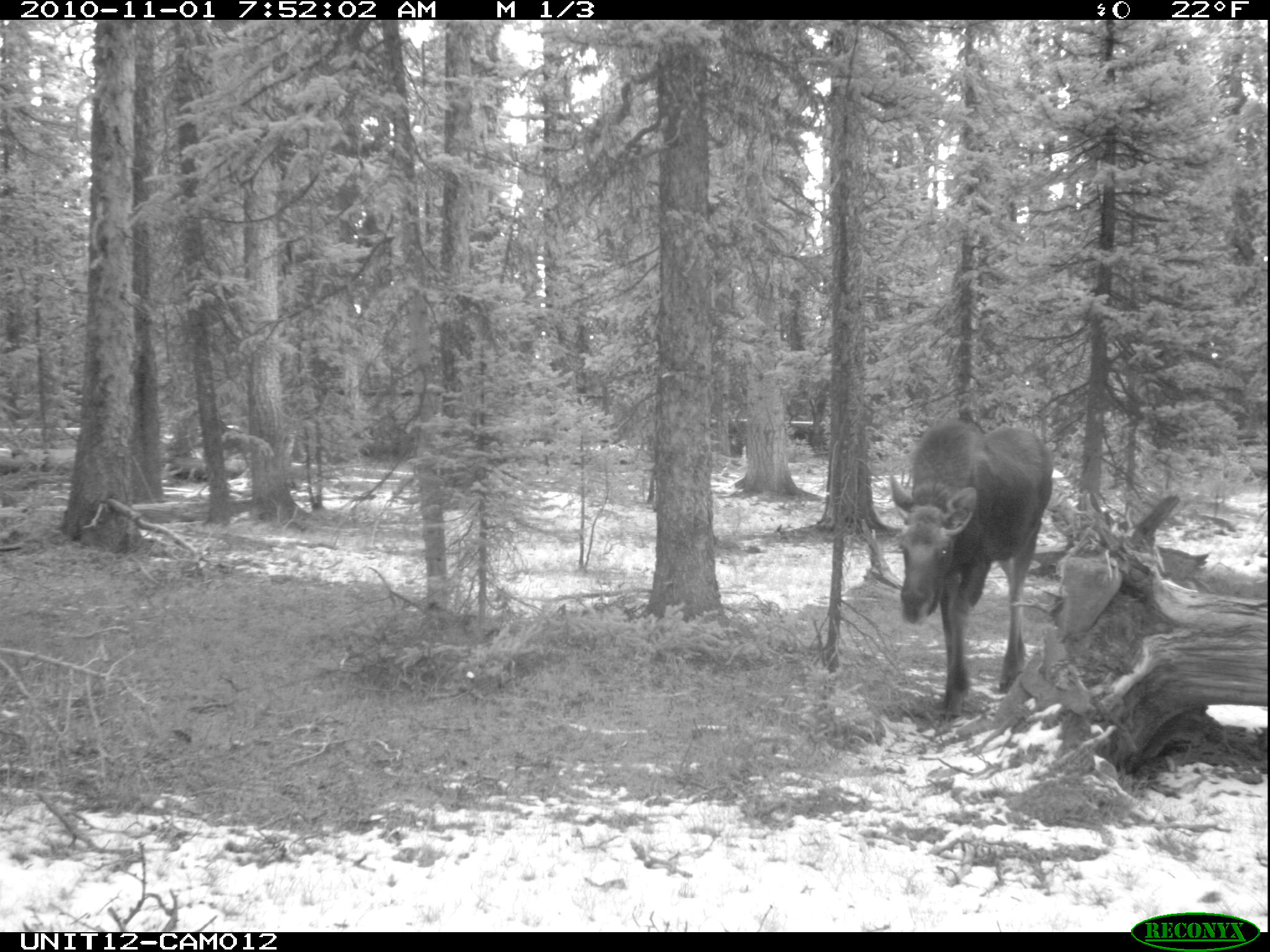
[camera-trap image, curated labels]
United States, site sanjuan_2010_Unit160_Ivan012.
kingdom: Animalia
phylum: Chordata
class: Mammalia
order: Artiodactyla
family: Cervidae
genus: Alces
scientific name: Alces alces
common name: moose